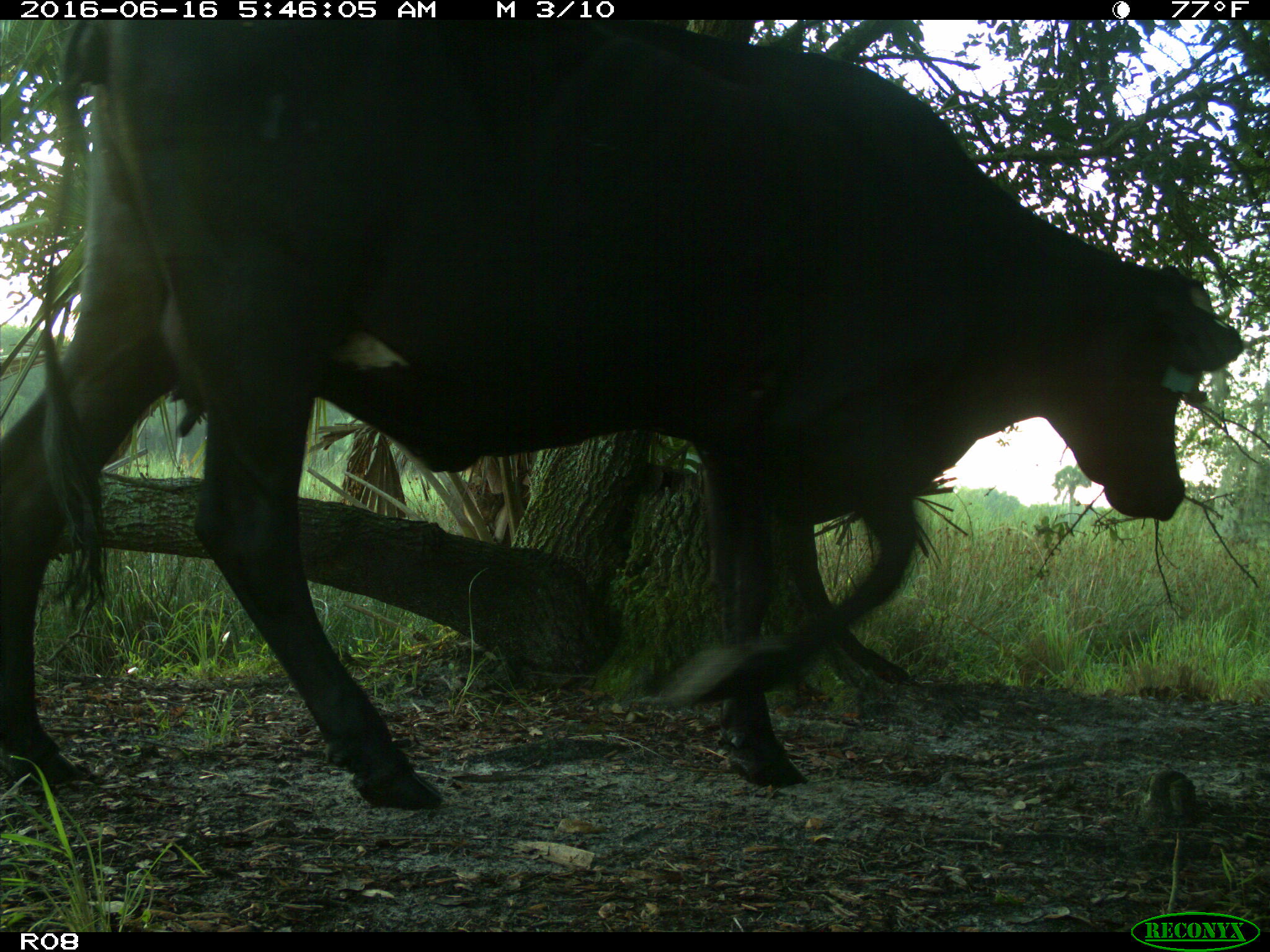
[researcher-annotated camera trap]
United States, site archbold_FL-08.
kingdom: Animalia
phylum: Chordata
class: Mammalia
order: Artiodactyla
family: Bovidae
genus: Bos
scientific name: Bos taurus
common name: domestic cow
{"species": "Bos taurus (domestic cow)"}